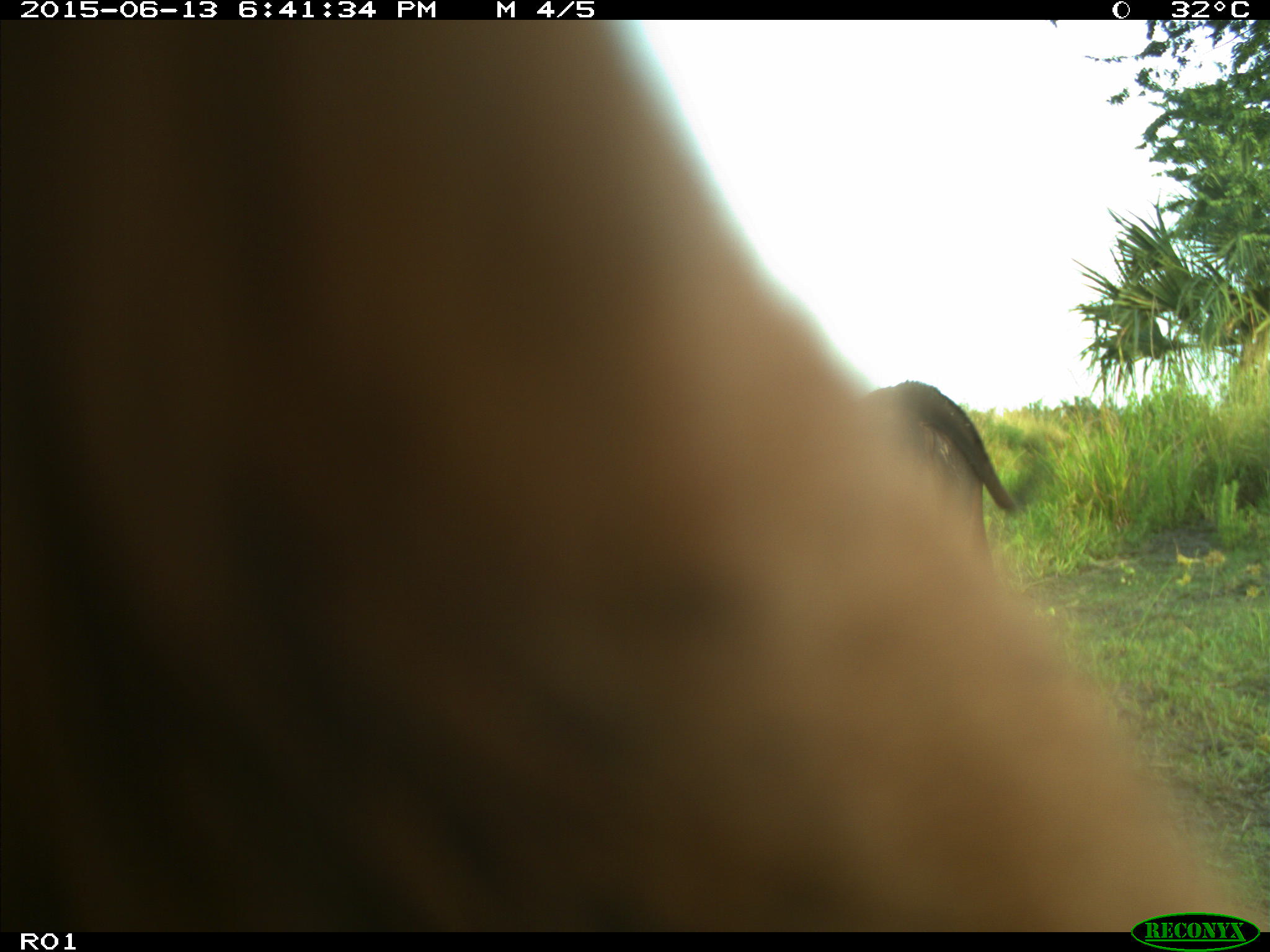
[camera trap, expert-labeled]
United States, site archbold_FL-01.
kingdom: Animalia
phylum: Chordata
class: Mammalia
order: Artiodactyla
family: Bovidae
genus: Bos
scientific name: Bos taurus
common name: domestic cow